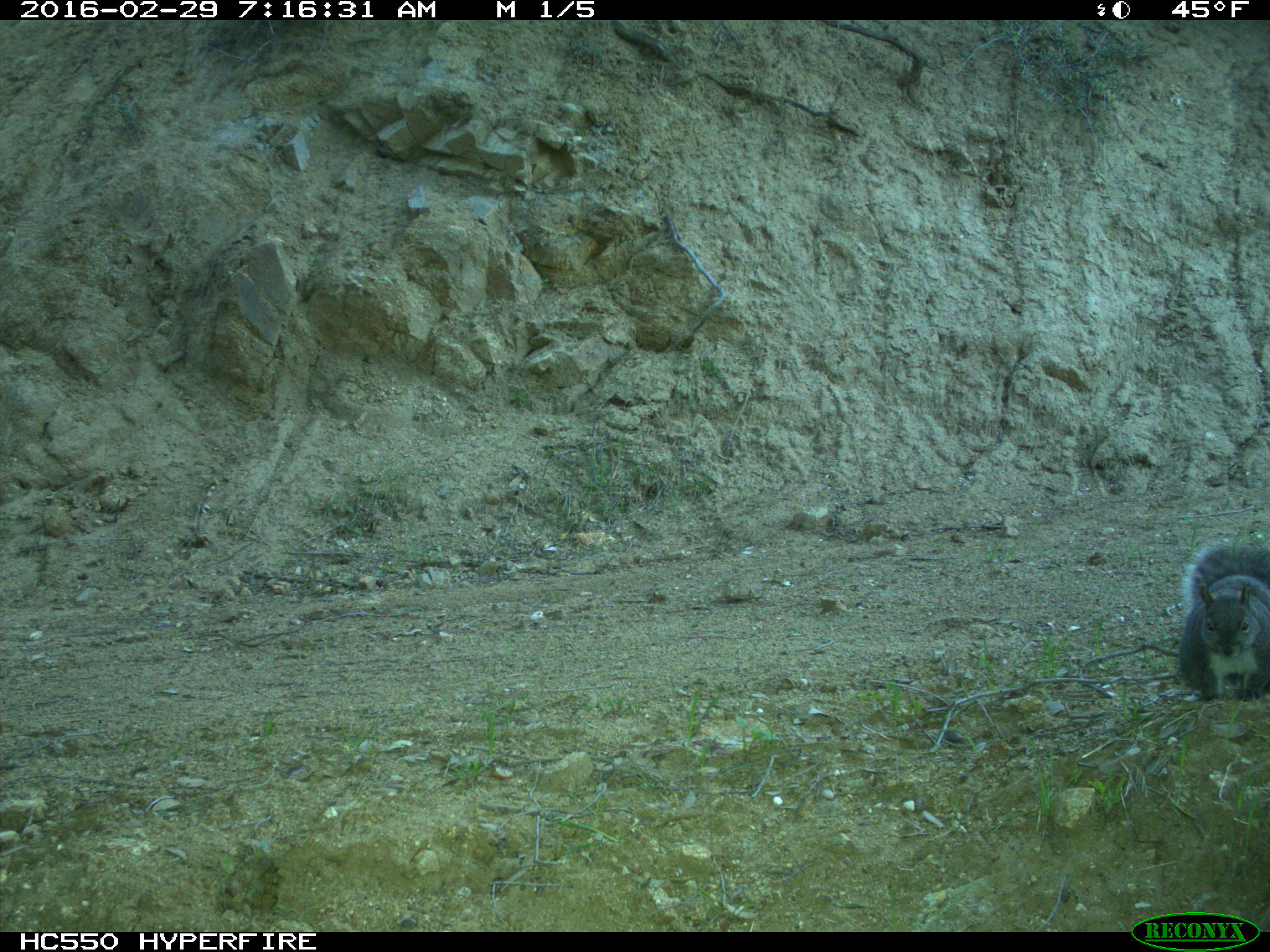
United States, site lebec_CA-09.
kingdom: Animalia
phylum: Chordata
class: Mammalia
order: Rodentia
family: Sciuridae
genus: Sciurus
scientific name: Sciurus carolinensis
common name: eastern gray squirrel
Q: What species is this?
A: Sciurus carolinensis (eastern gray squirrel).